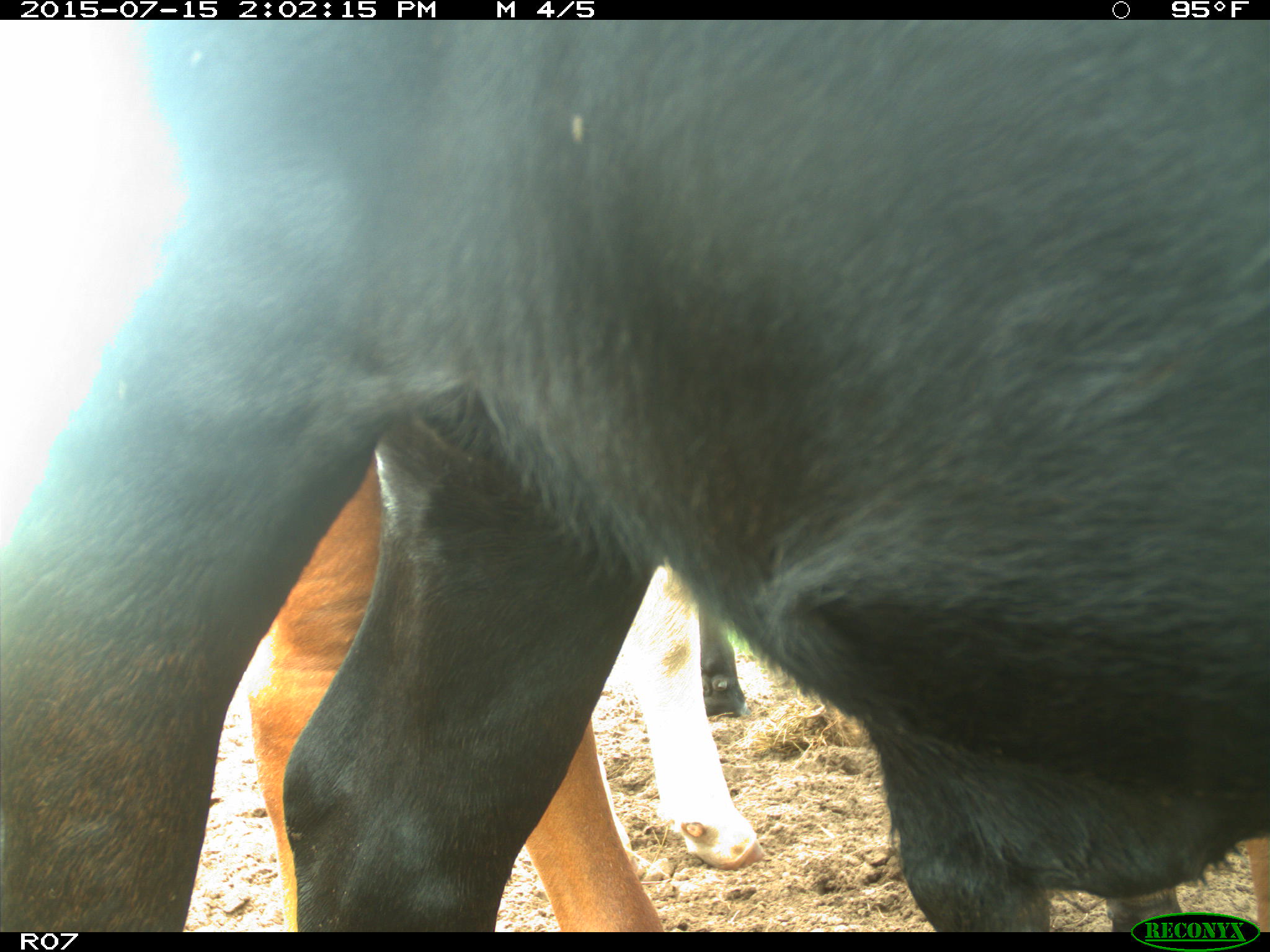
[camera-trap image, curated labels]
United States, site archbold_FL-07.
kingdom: Animalia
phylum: Chordata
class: Mammalia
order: Artiodactyla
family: Bovidae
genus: Bos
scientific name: Bos taurus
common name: domestic cow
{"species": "Bos taurus (domestic cow)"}